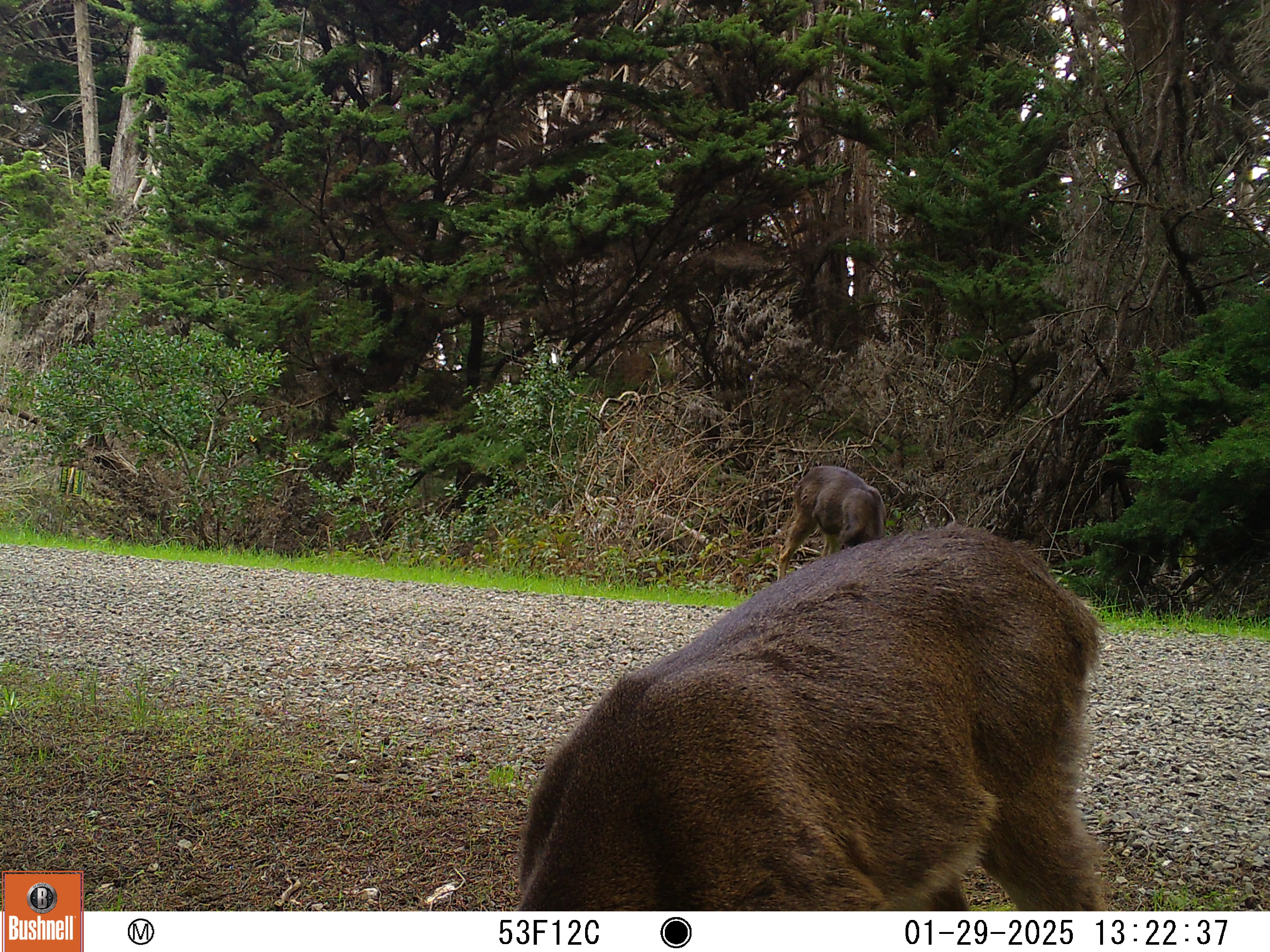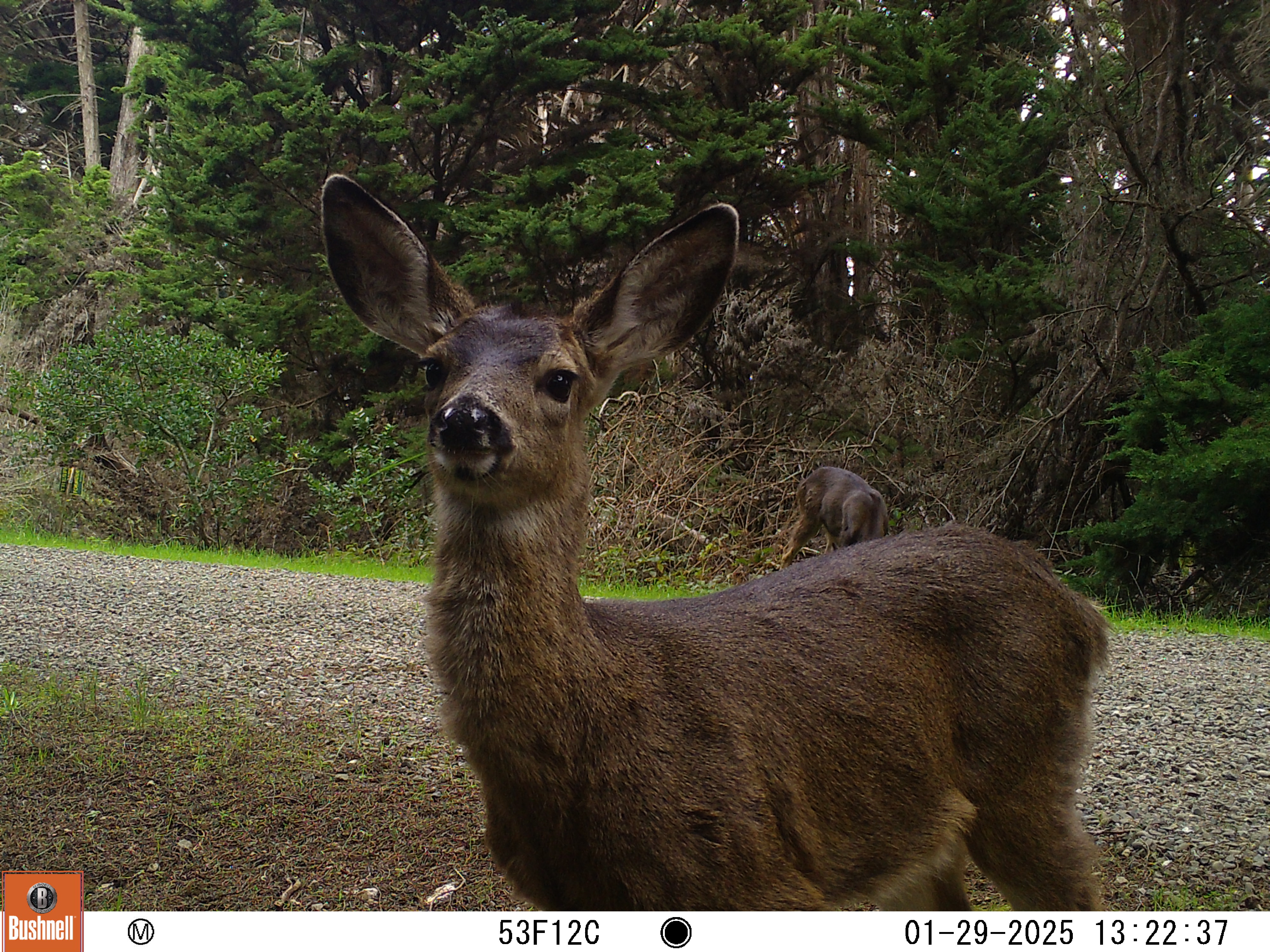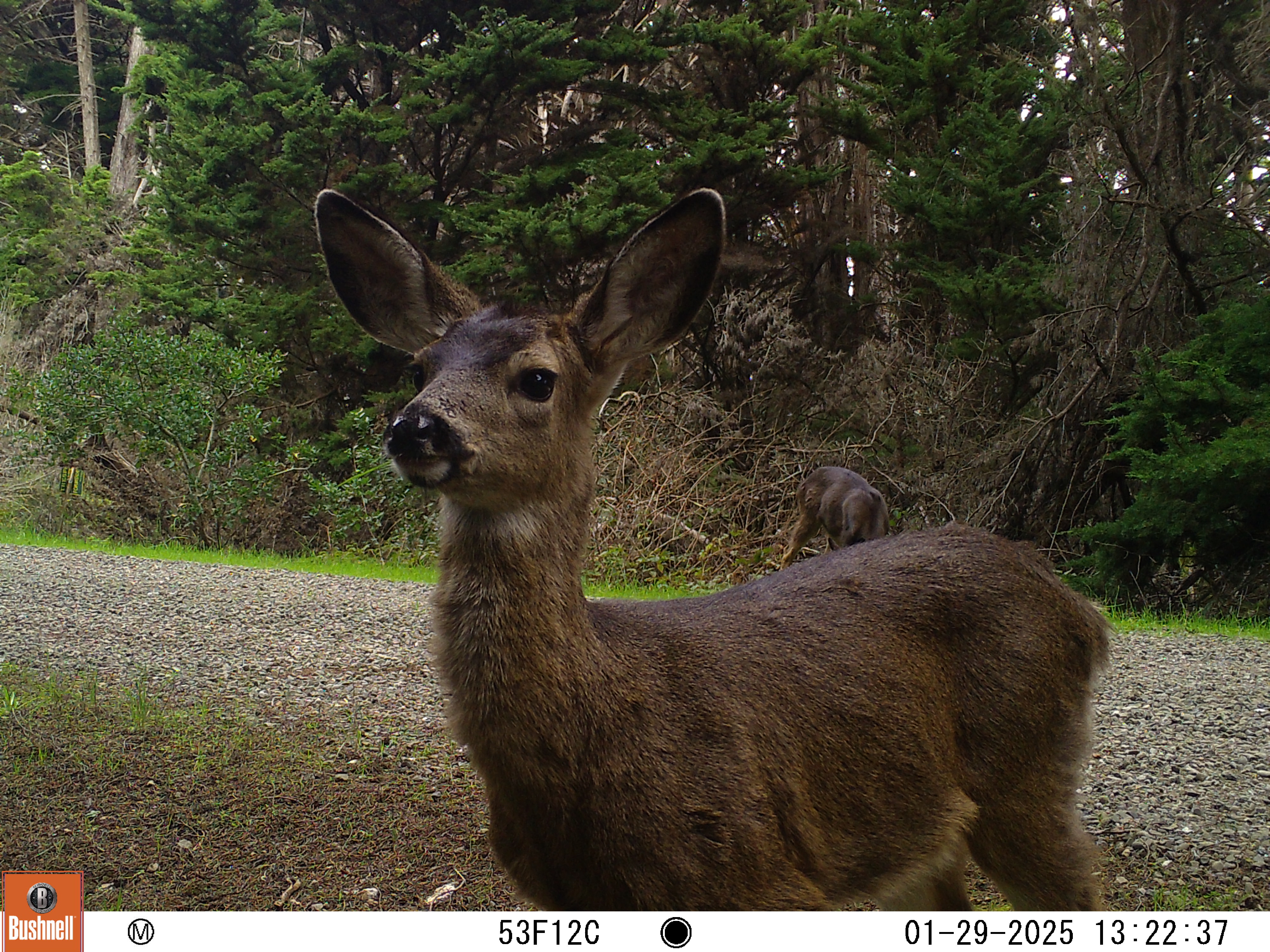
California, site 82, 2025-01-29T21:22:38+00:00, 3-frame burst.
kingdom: Animalia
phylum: Chordata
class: Mammalia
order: Artiodactyla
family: Cervidae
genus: Odocoileus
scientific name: Odocoileus hemionus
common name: mule deer